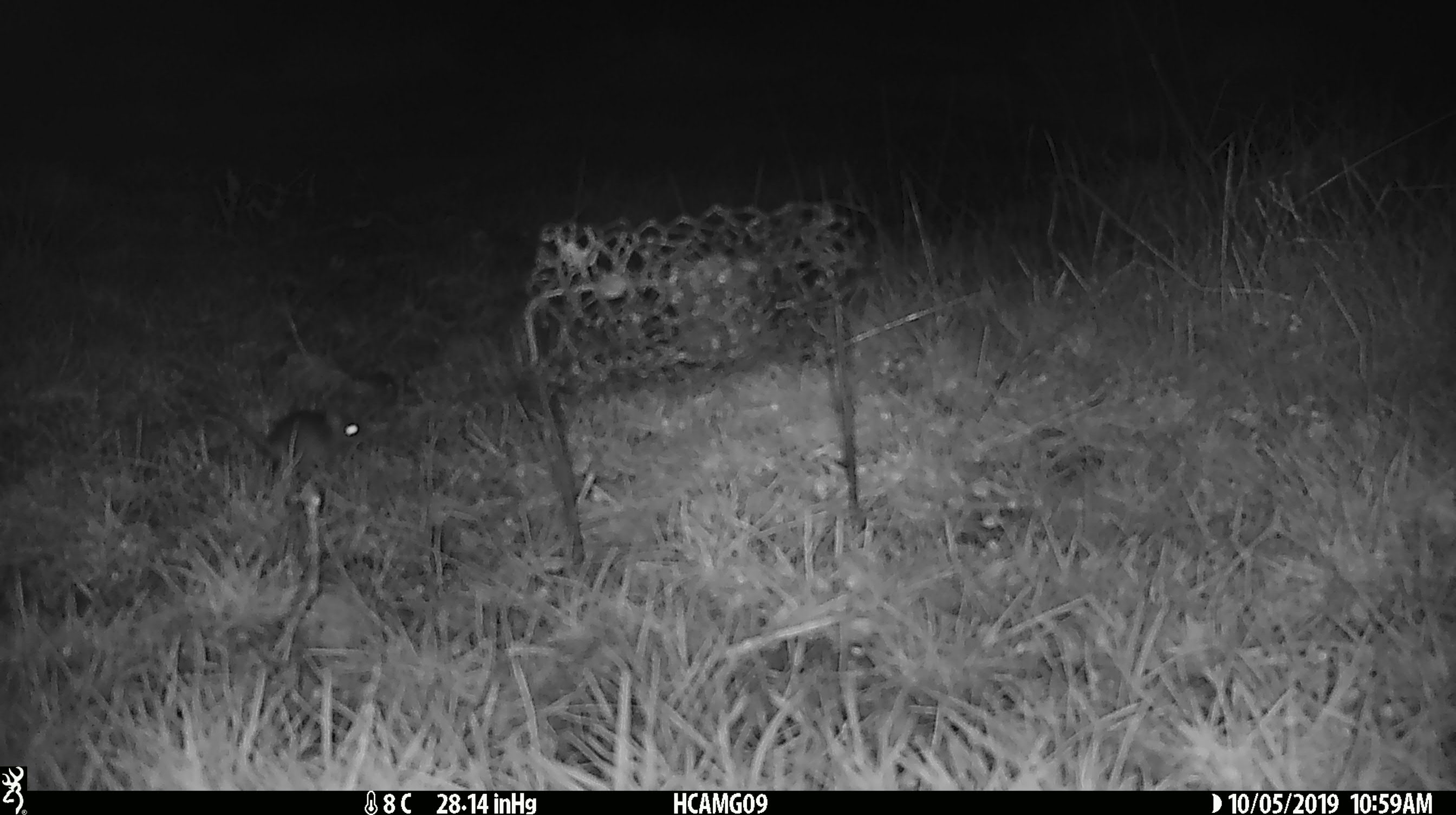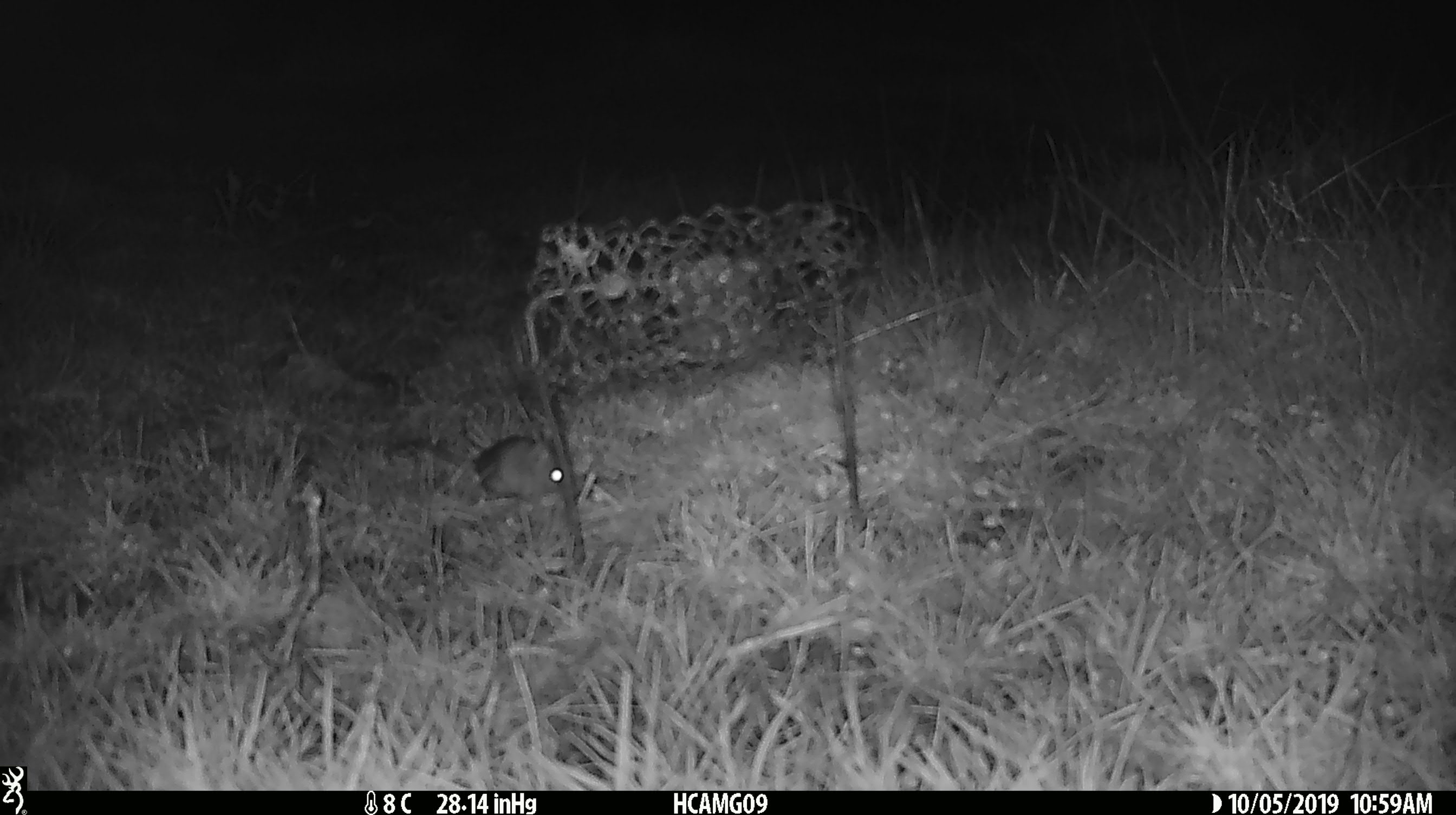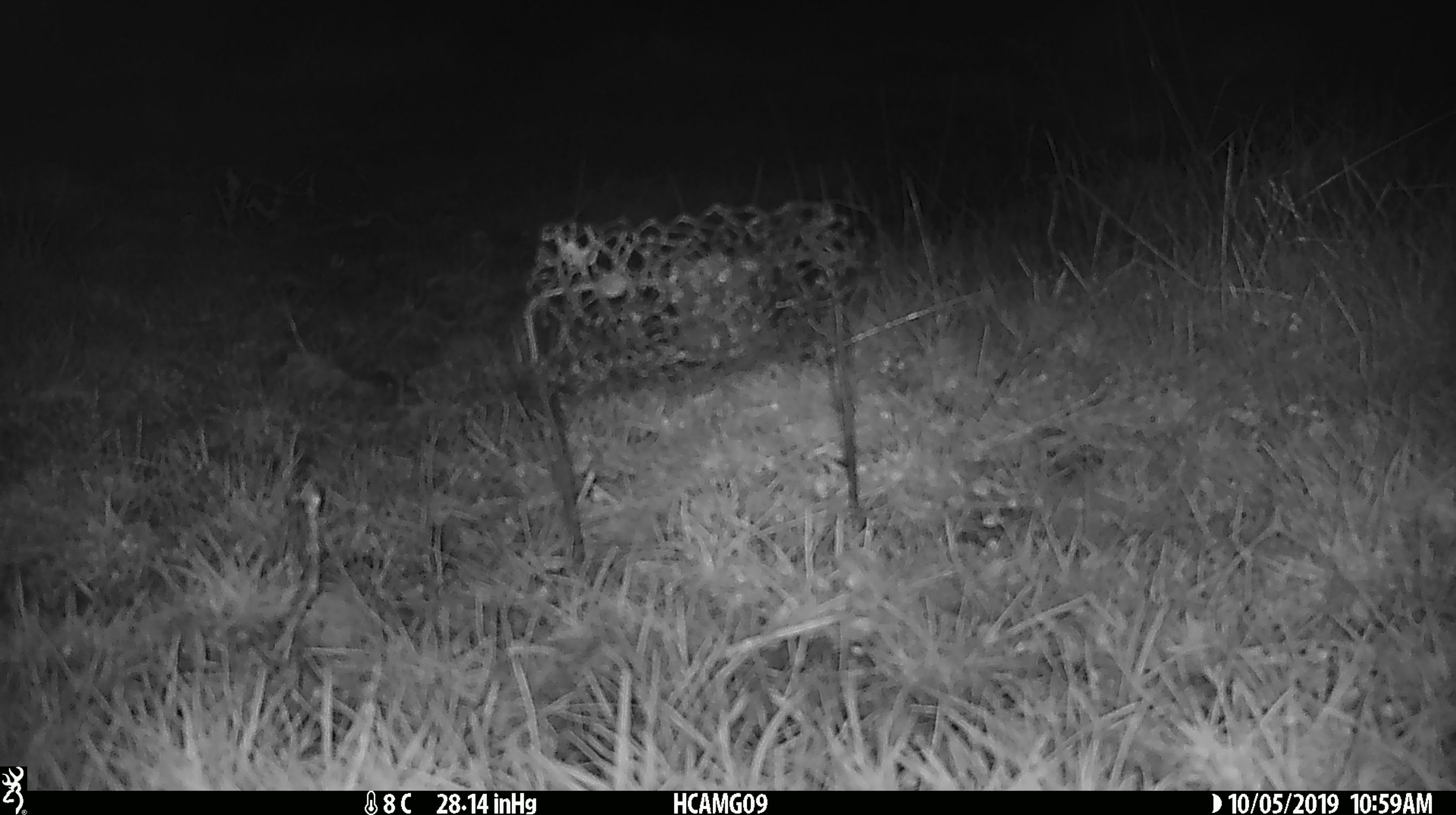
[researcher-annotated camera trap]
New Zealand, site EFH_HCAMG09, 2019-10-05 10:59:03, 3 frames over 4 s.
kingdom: Animalia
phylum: Chordata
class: Mammalia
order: Rodentia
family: Muridae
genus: Mus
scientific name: Mus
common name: mouse